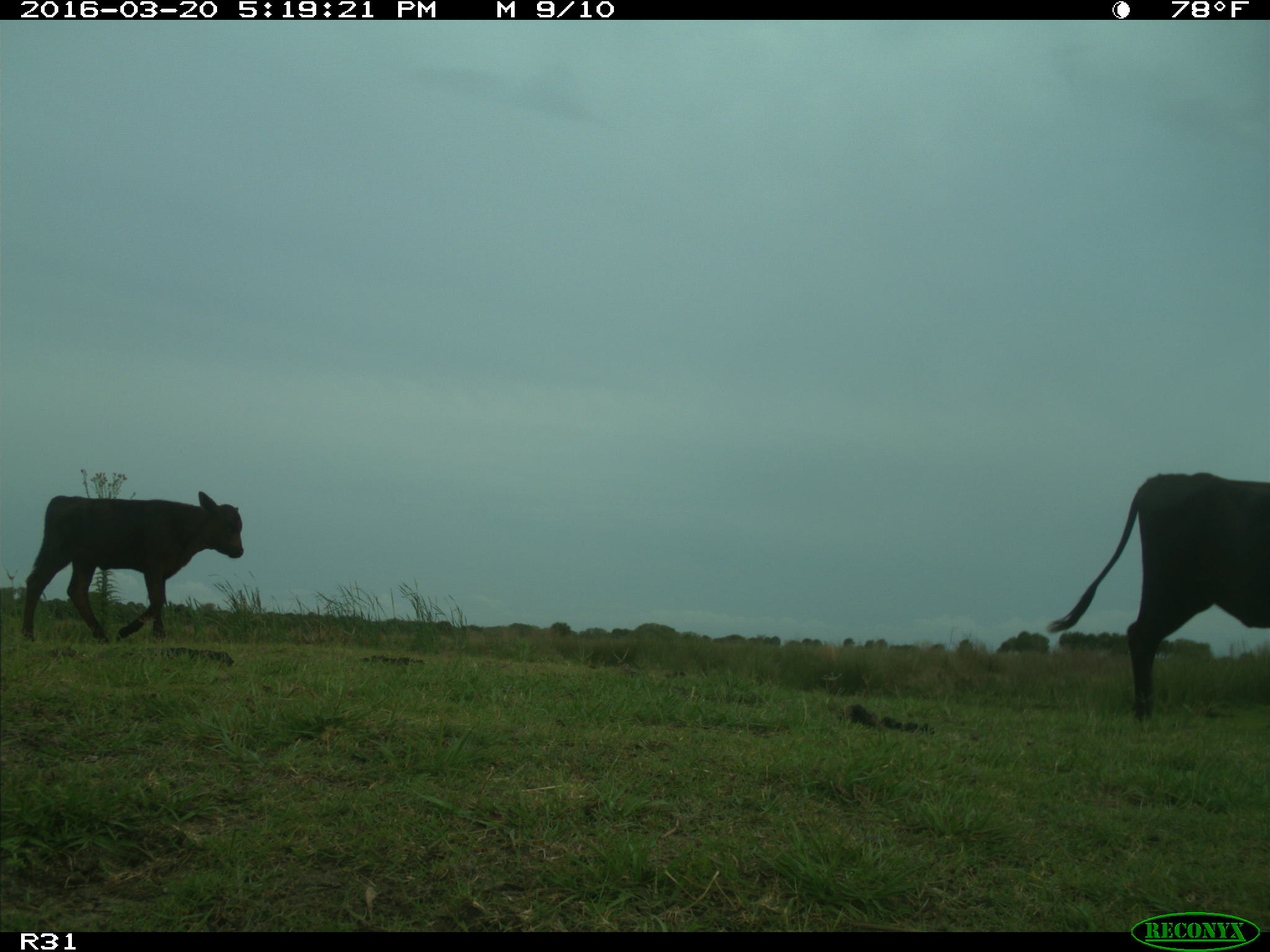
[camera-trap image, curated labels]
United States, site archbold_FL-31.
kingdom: Animalia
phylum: Chordata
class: Mammalia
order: Artiodactyla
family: Bovidae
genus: Bos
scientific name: Bos taurus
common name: domestic cow